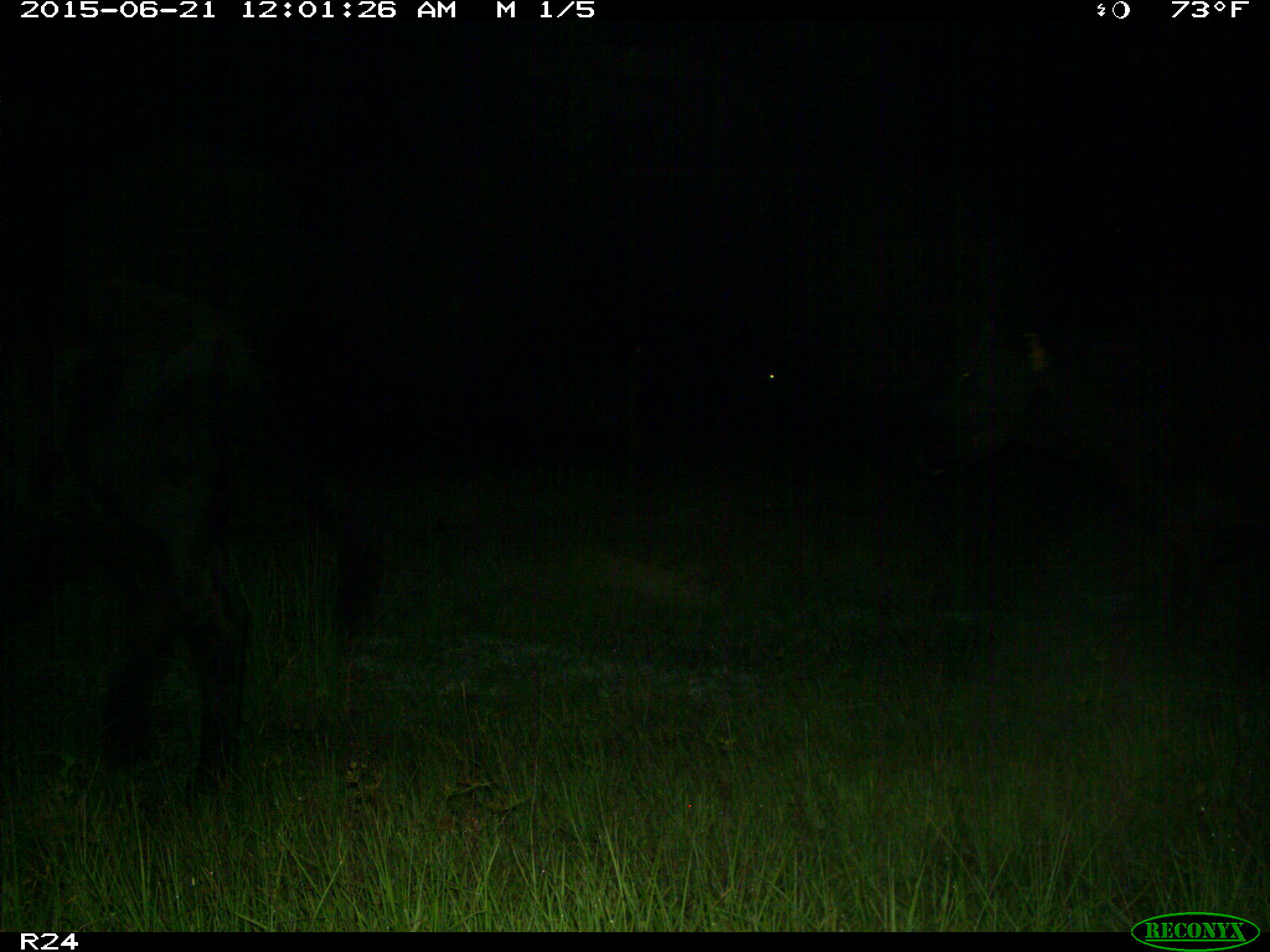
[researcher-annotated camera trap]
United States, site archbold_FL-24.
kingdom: Animalia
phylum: Chordata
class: Mammalia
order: Artiodactyla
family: Bovidae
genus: Bos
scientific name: Bos taurus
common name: domestic cow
Bos taurus (domestic cow).